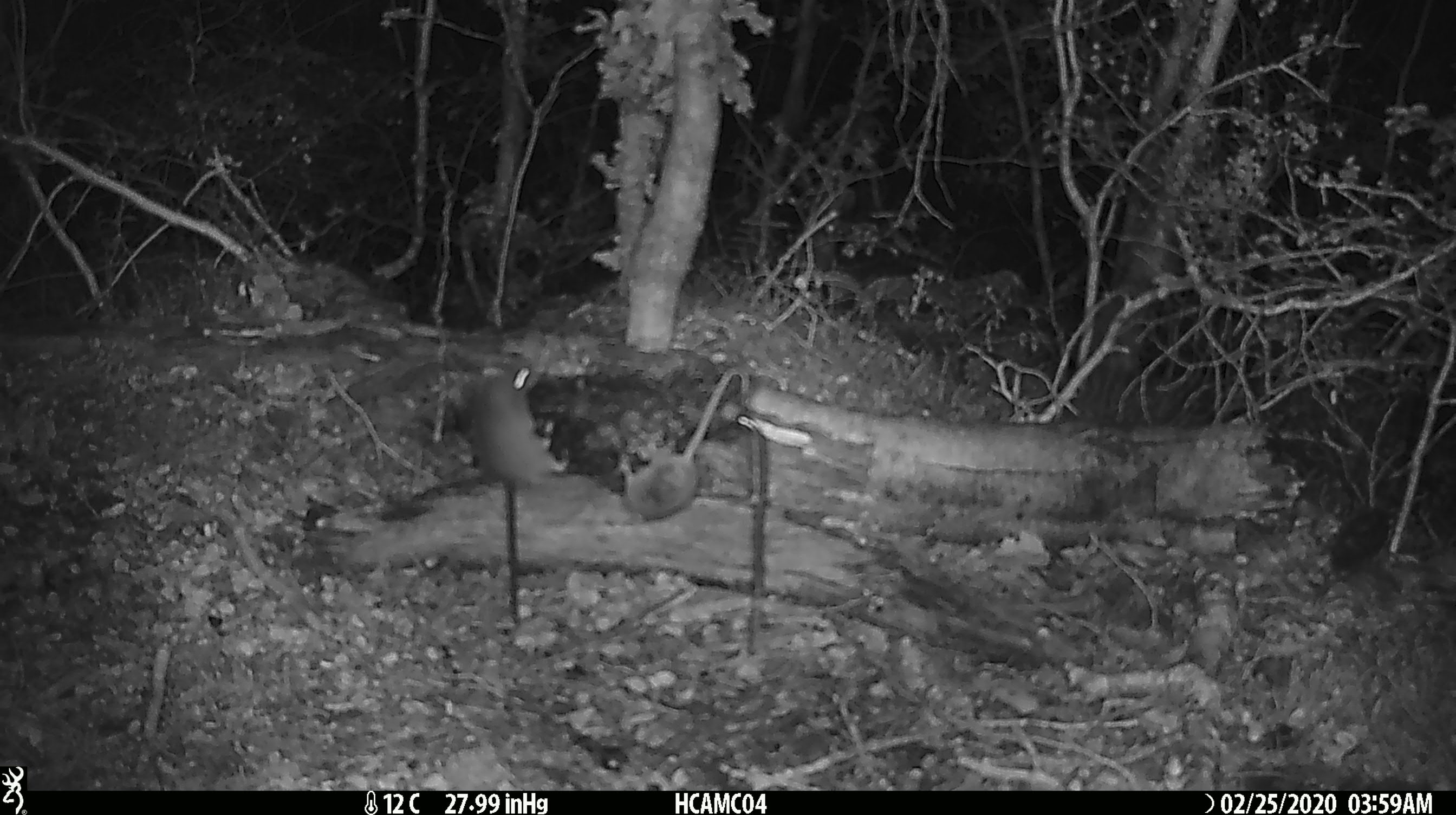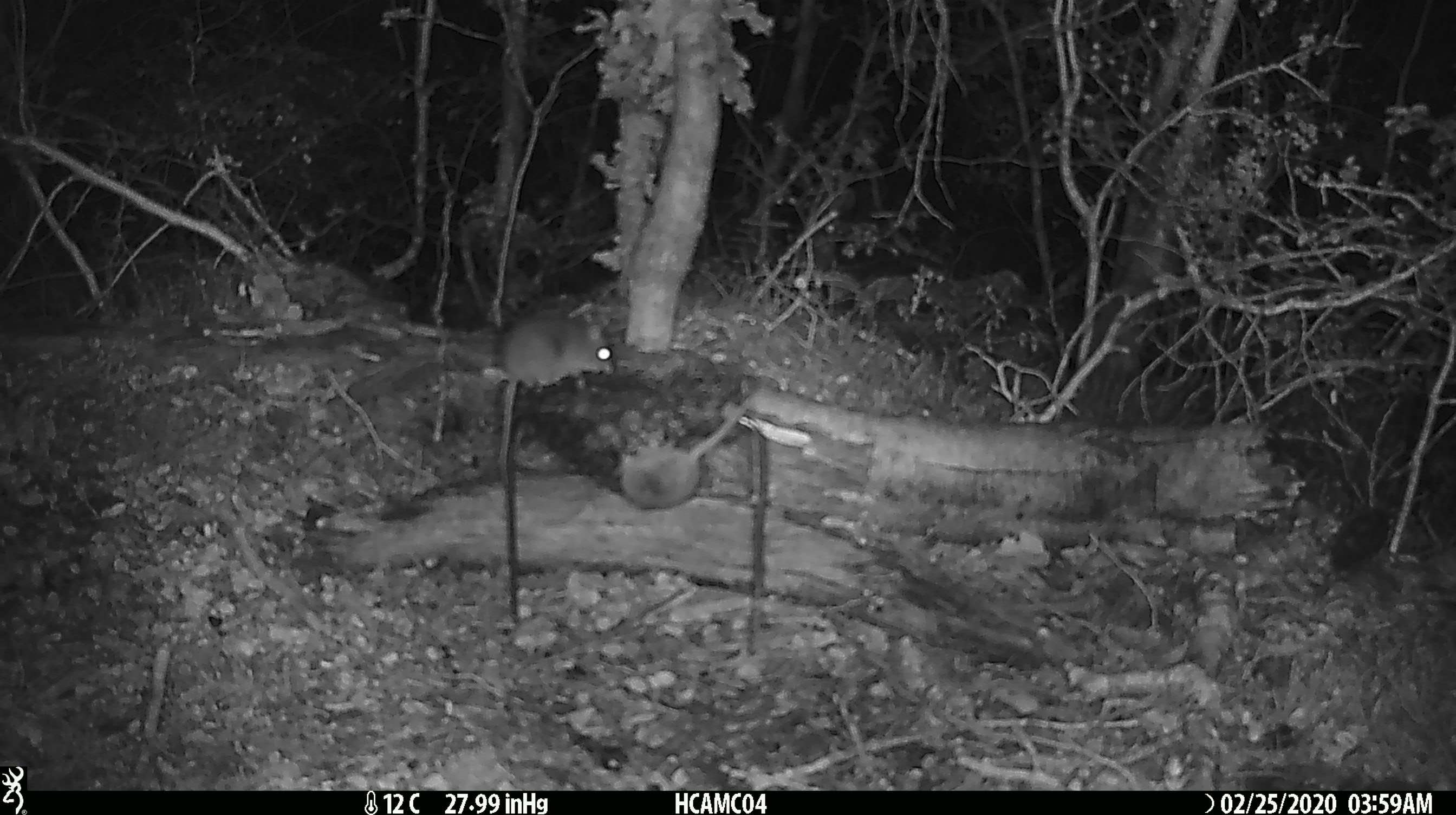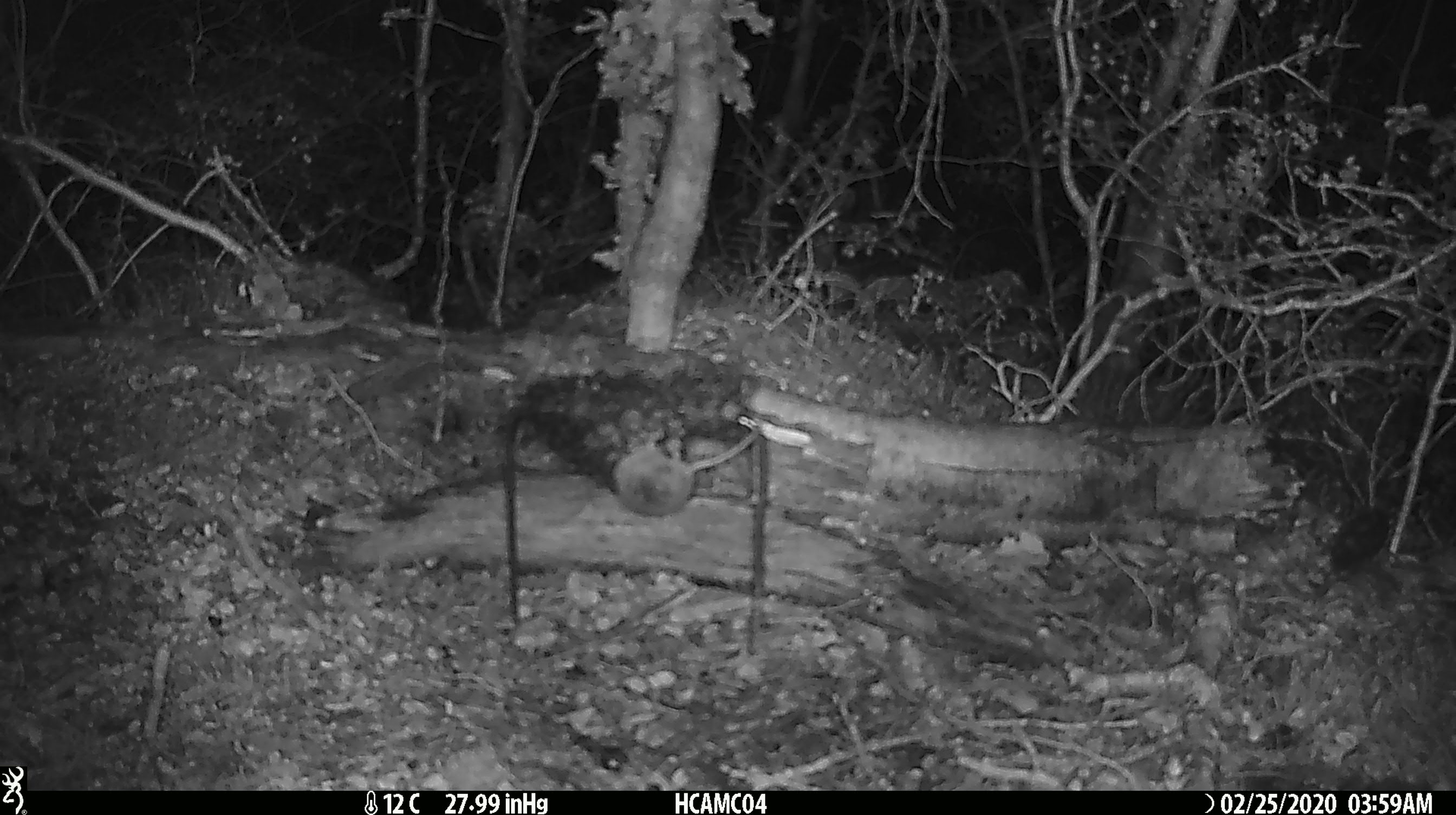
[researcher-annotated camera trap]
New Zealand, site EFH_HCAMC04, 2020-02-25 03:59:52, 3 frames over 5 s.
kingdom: Animalia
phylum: Chordata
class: Mammalia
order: Rodentia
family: Muridae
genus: Mus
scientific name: Mus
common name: mouse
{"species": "mouse (Mus)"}